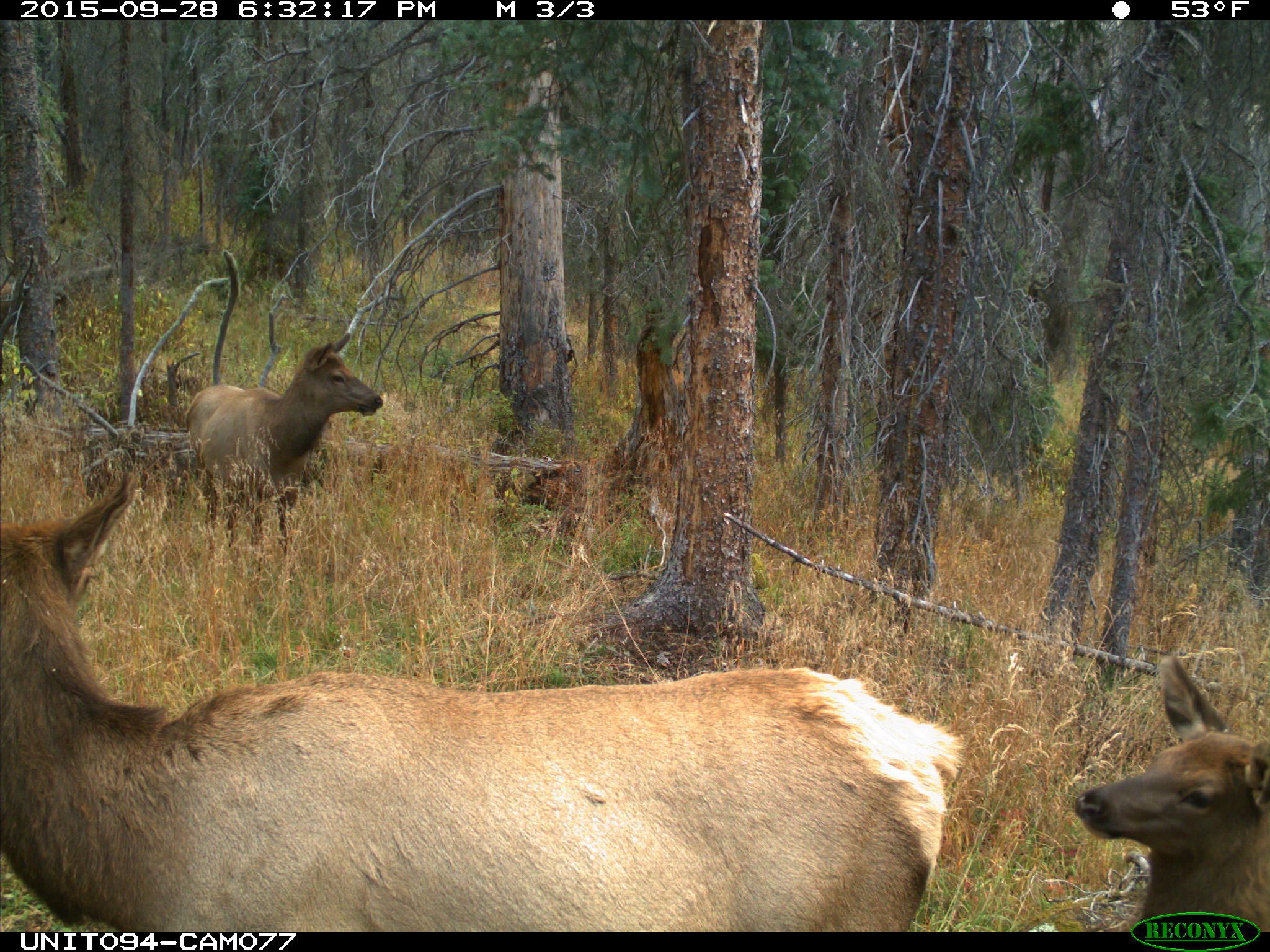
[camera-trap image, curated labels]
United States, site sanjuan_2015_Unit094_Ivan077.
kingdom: Animalia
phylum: Chordata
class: Mammalia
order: Artiodactyla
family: Cervidae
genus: Cervus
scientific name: Cervus elaphus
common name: red deer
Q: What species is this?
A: Cervus elaphus (red deer).